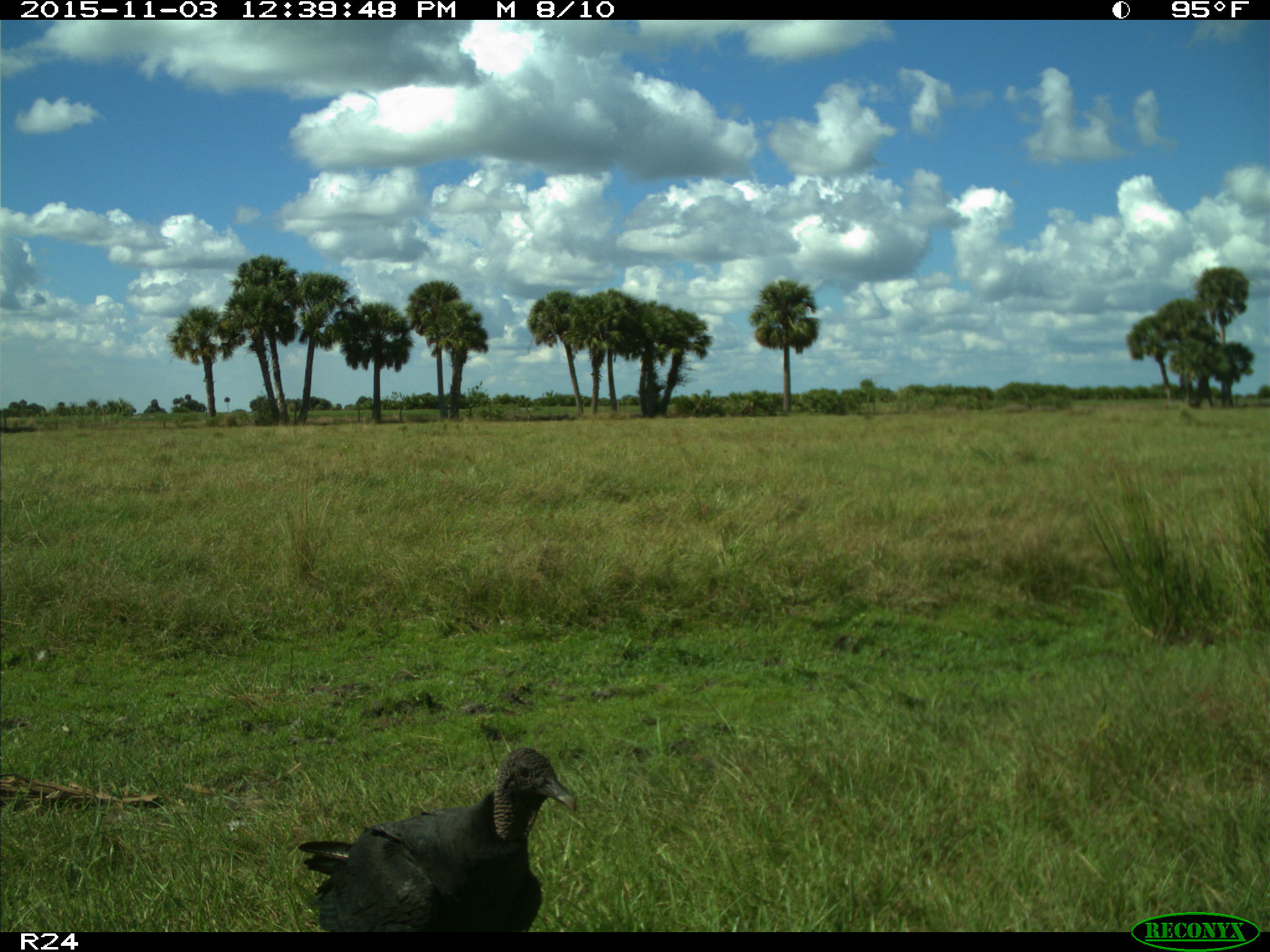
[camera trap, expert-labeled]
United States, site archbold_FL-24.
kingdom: Animalia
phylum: Chordata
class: Aves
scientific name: Aves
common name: birds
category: unidentified bird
Unidentified bird (birds) (Aves).